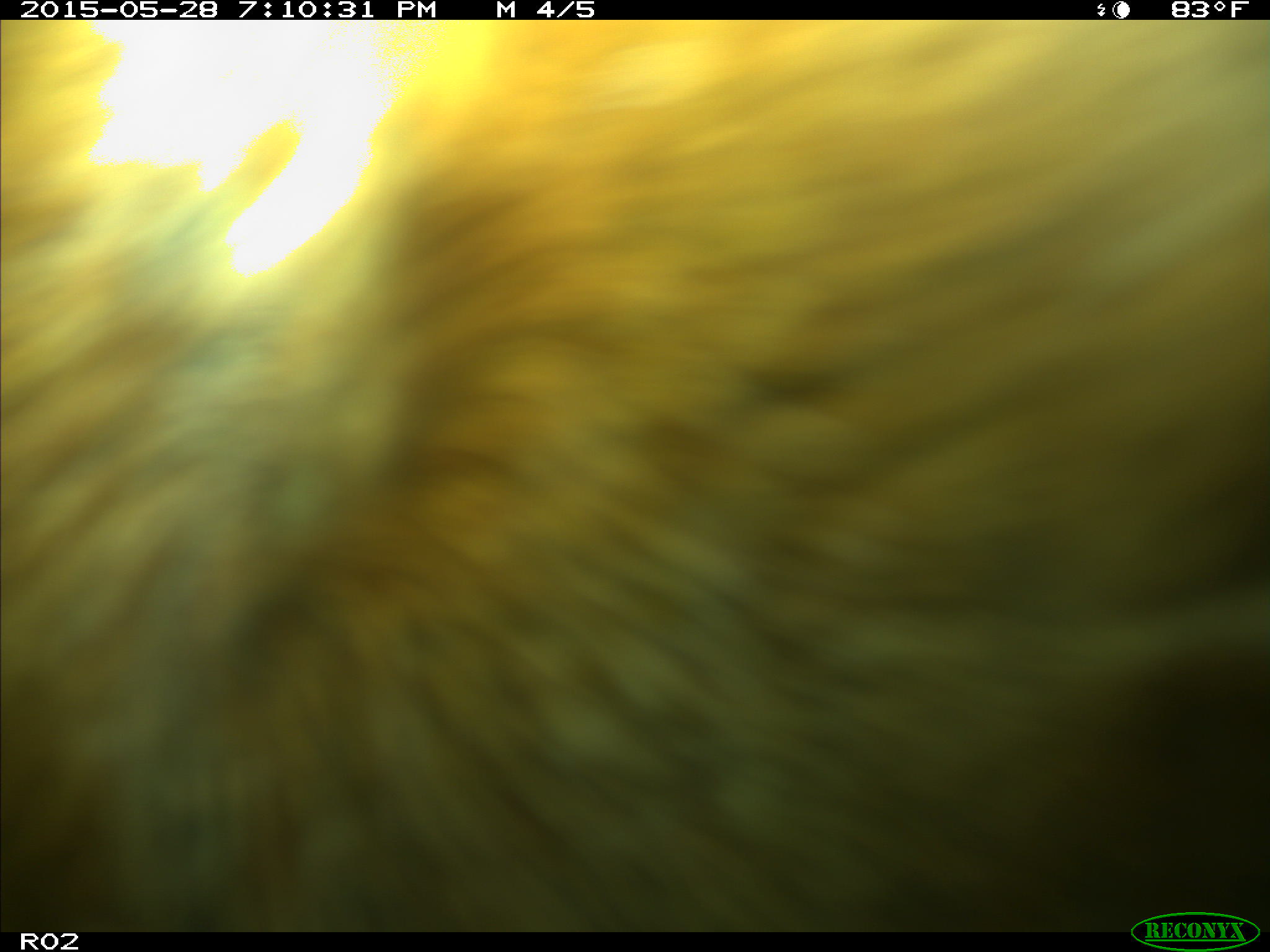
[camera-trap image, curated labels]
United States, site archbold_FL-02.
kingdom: Animalia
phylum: Chordata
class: Mammalia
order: Artiodactyla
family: Bovidae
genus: Bos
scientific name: Bos taurus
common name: domestic cow